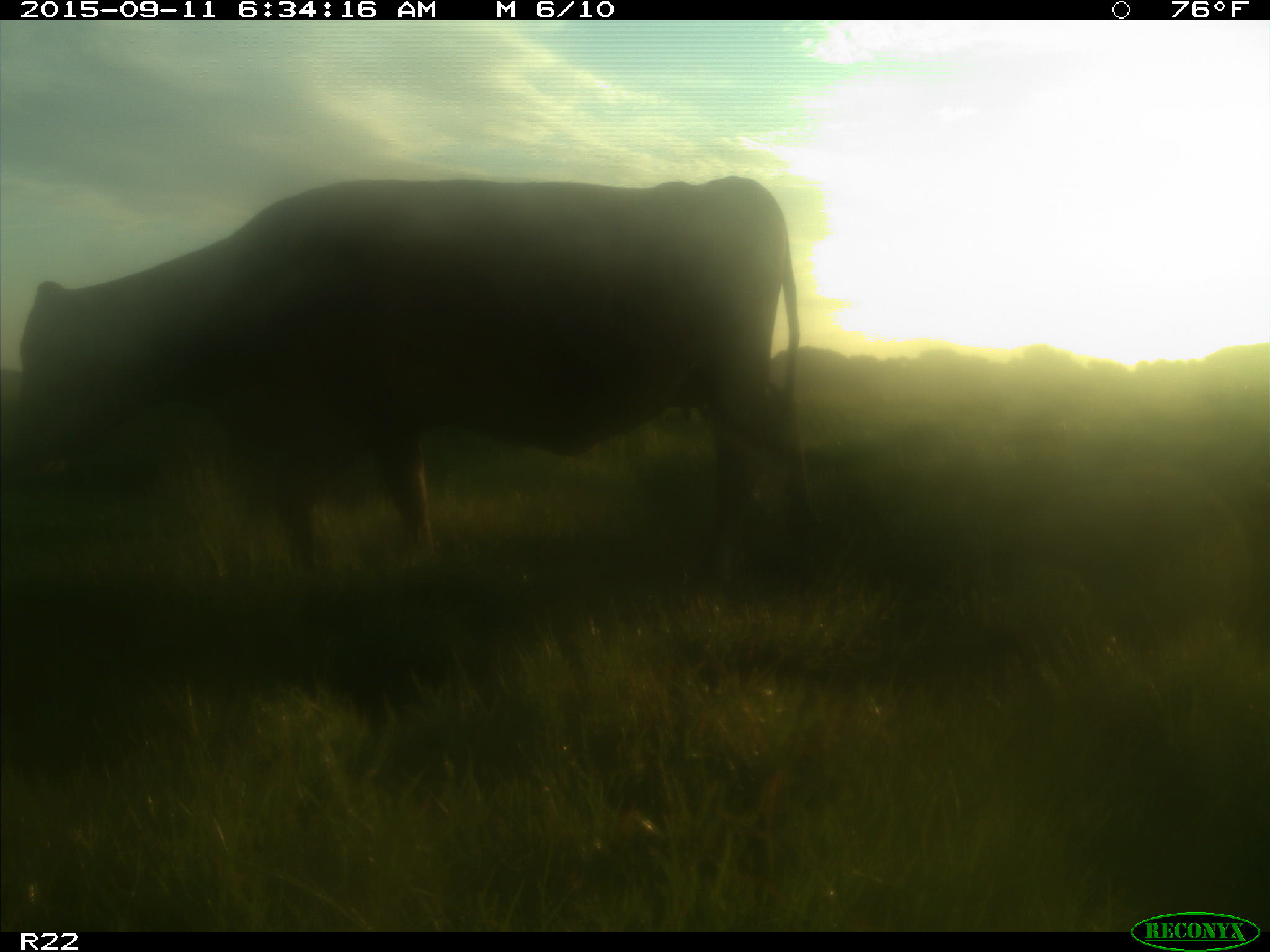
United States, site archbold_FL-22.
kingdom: Animalia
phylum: Chordata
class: Mammalia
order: Artiodactyla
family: Bovidae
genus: Bos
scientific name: Bos taurus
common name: domestic cow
Bos taurus (domestic cow).